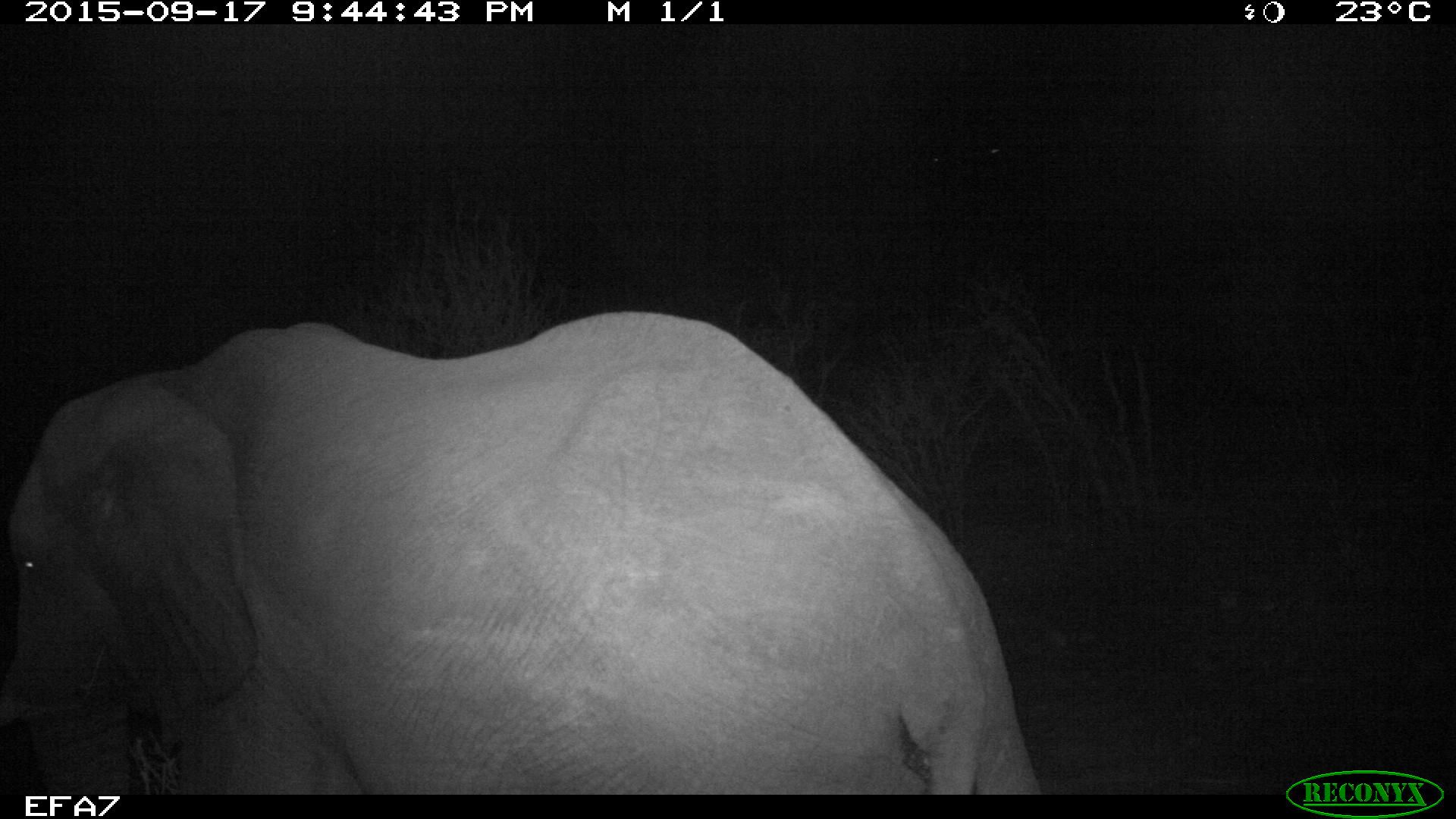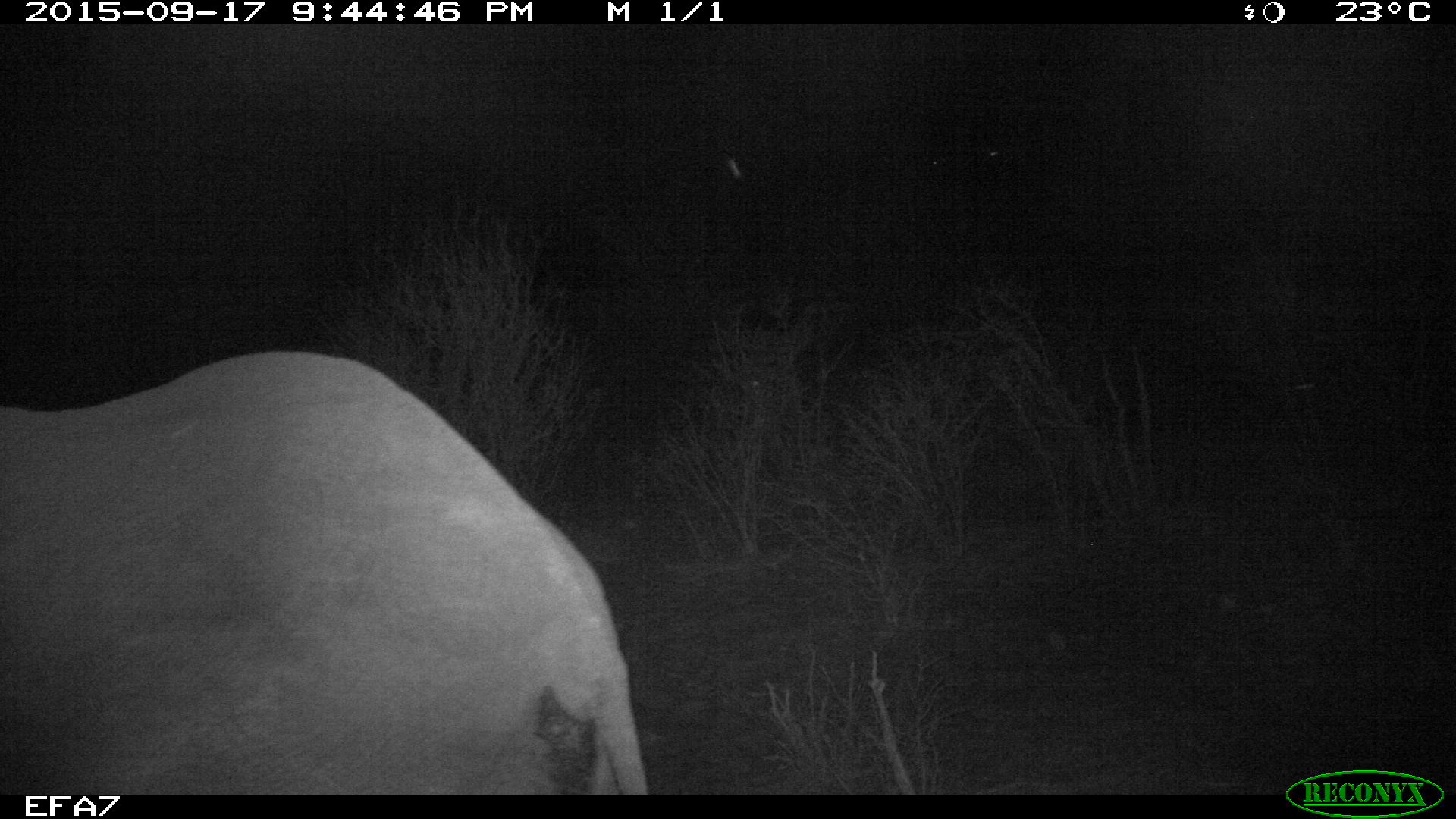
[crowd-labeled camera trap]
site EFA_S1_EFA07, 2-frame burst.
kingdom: Animalia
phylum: Chordata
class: Mammalia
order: Proboscidea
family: Elephantidae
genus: Loxodonta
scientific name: Loxodonta africana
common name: african bush elephant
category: elephant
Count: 1.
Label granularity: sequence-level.